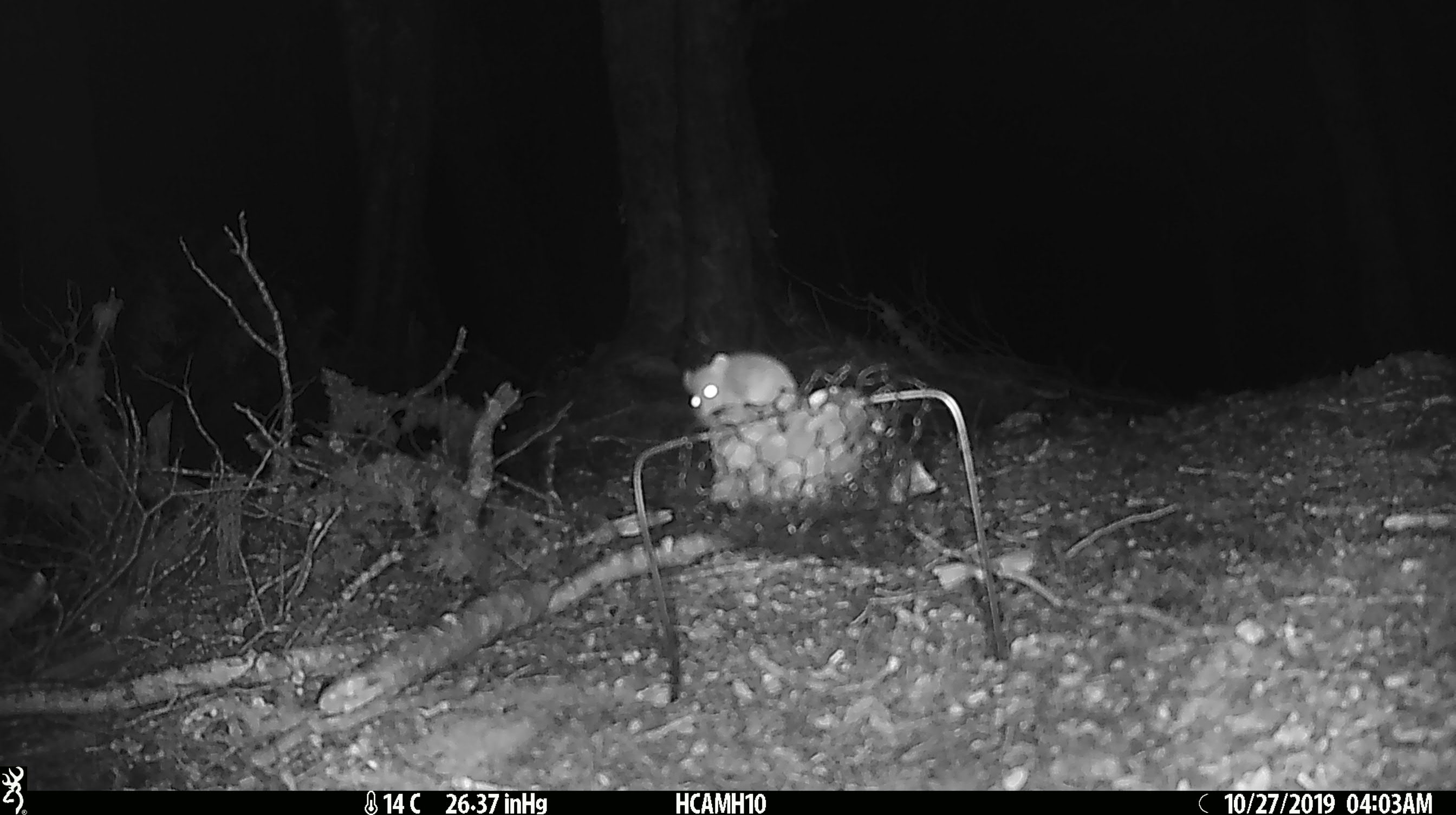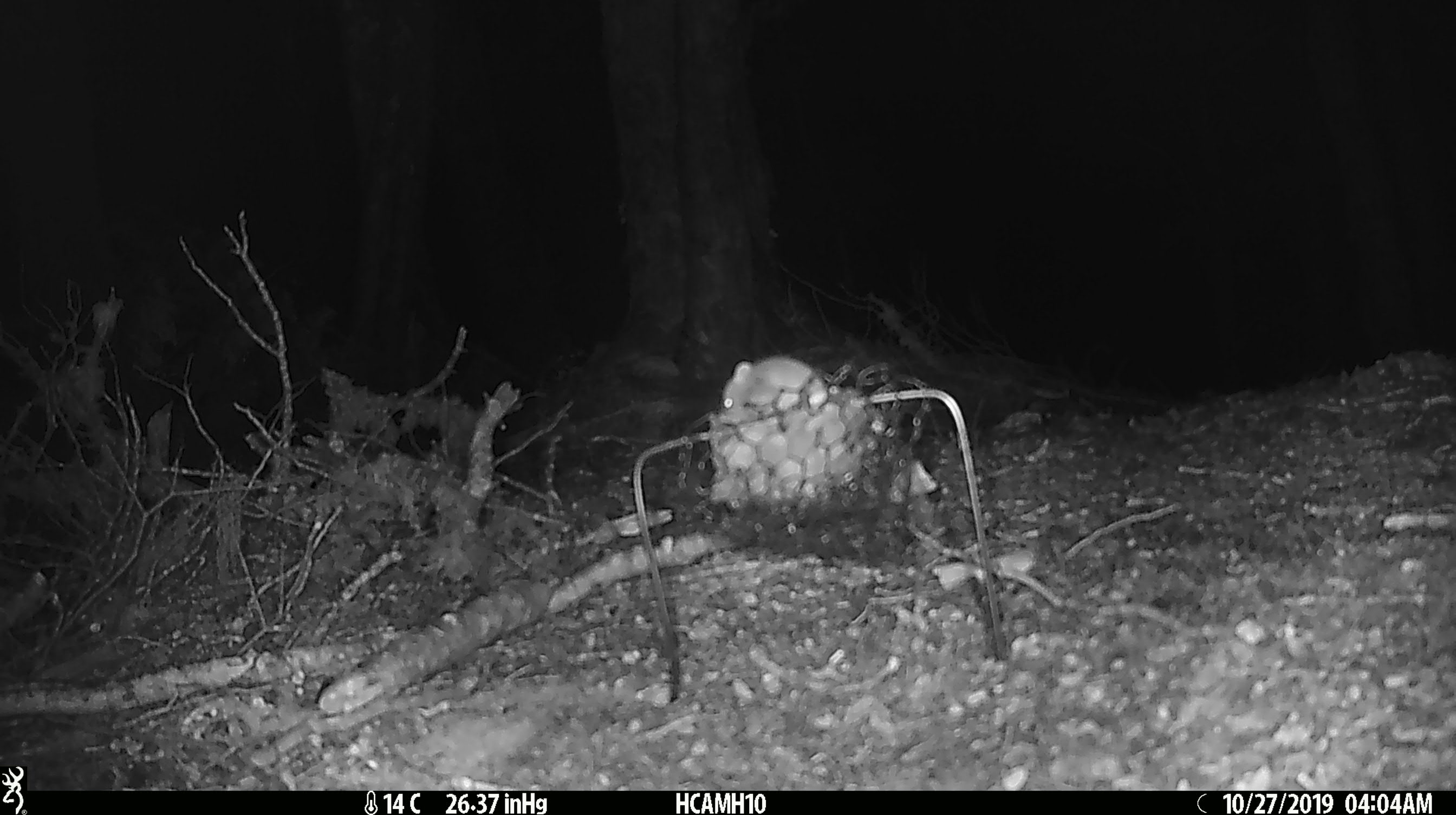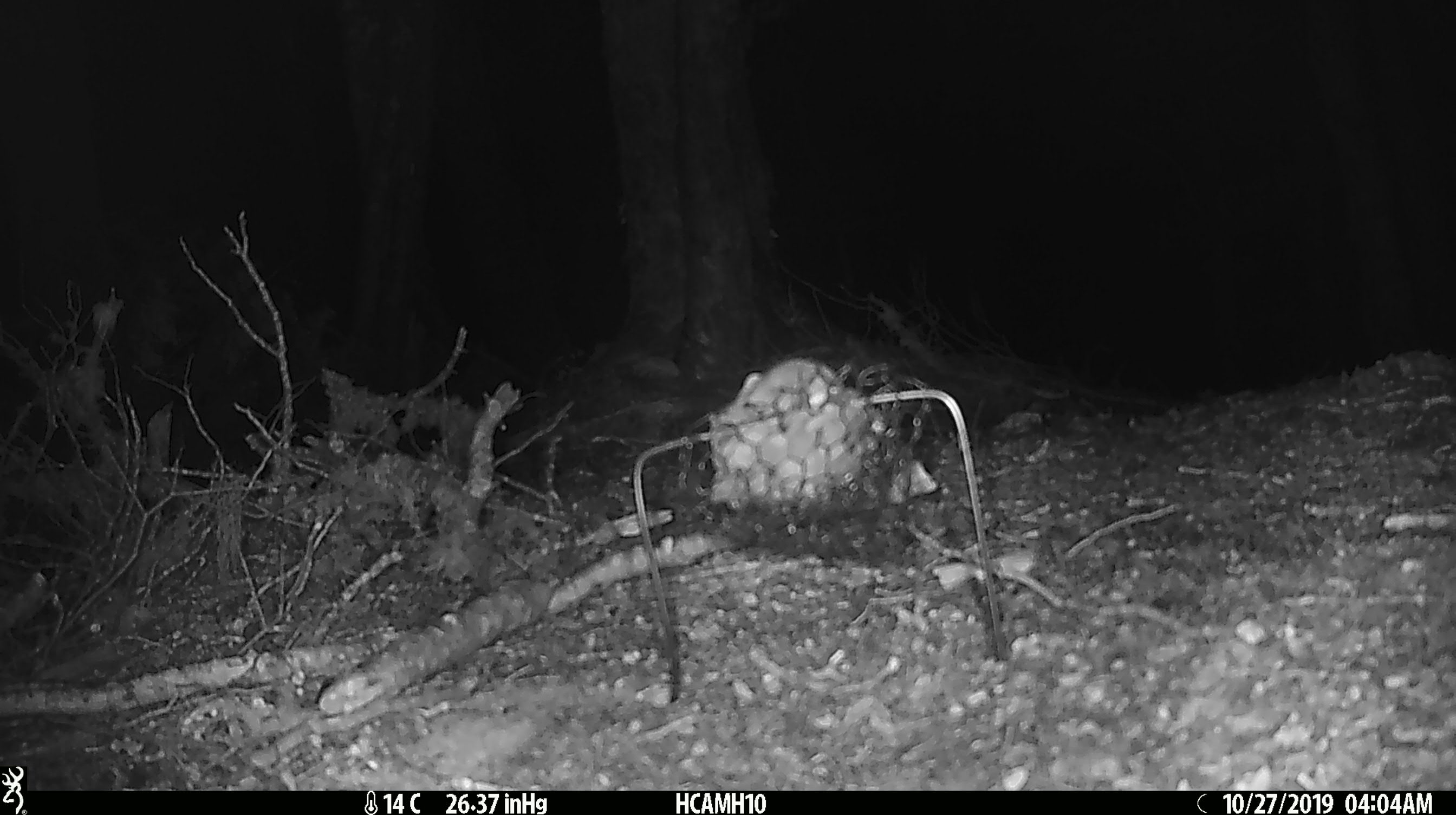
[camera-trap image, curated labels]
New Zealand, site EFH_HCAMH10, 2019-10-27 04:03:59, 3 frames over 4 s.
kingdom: Animalia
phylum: Chordata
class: Mammalia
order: Rodentia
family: Muridae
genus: Mus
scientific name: Mus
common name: mouse